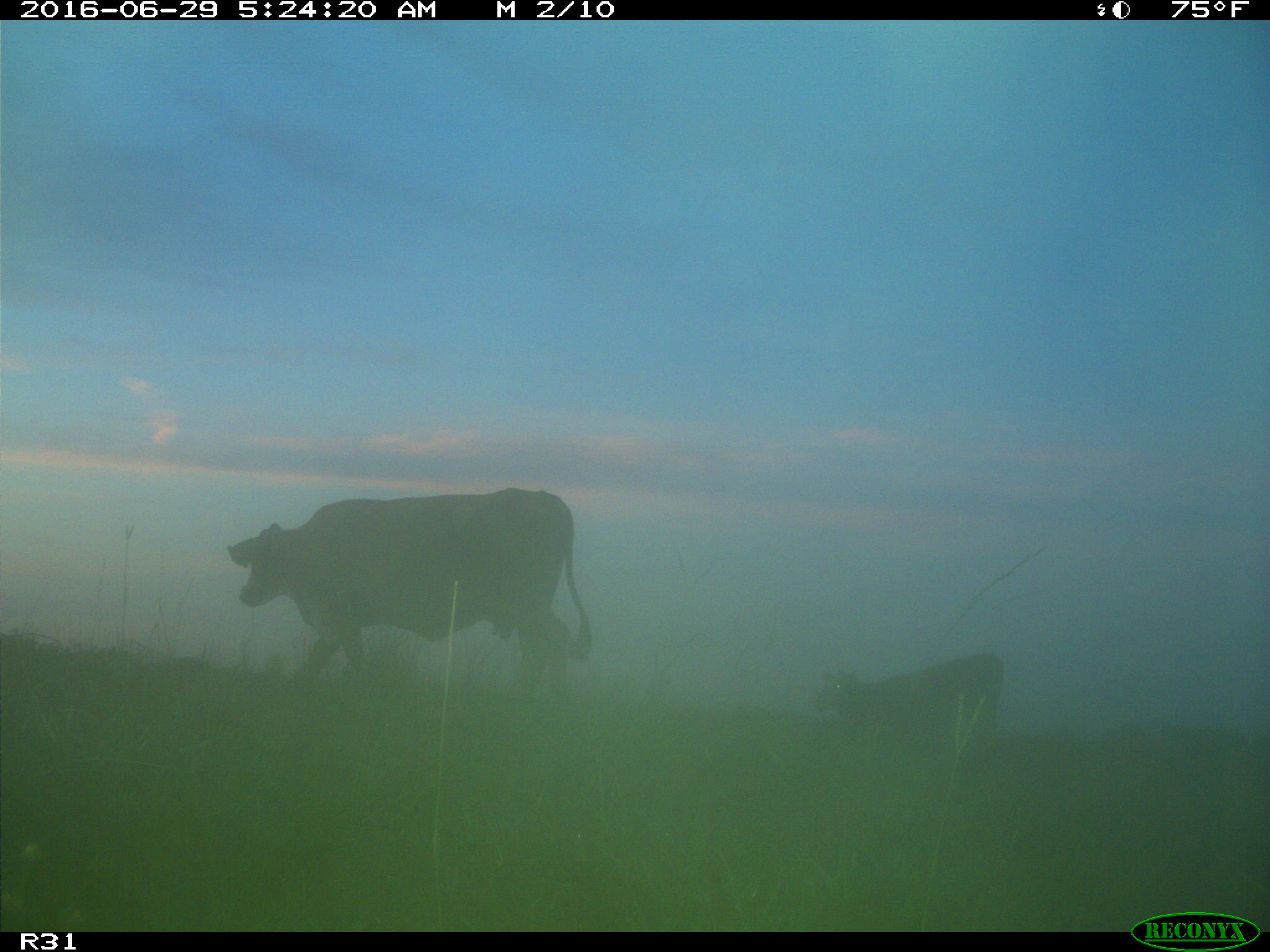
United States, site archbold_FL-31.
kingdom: Animalia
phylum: Chordata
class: Mammalia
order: Artiodactyla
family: Bovidae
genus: Bos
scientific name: Bos taurus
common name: domestic cow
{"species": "Bos taurus (domestic cow)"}